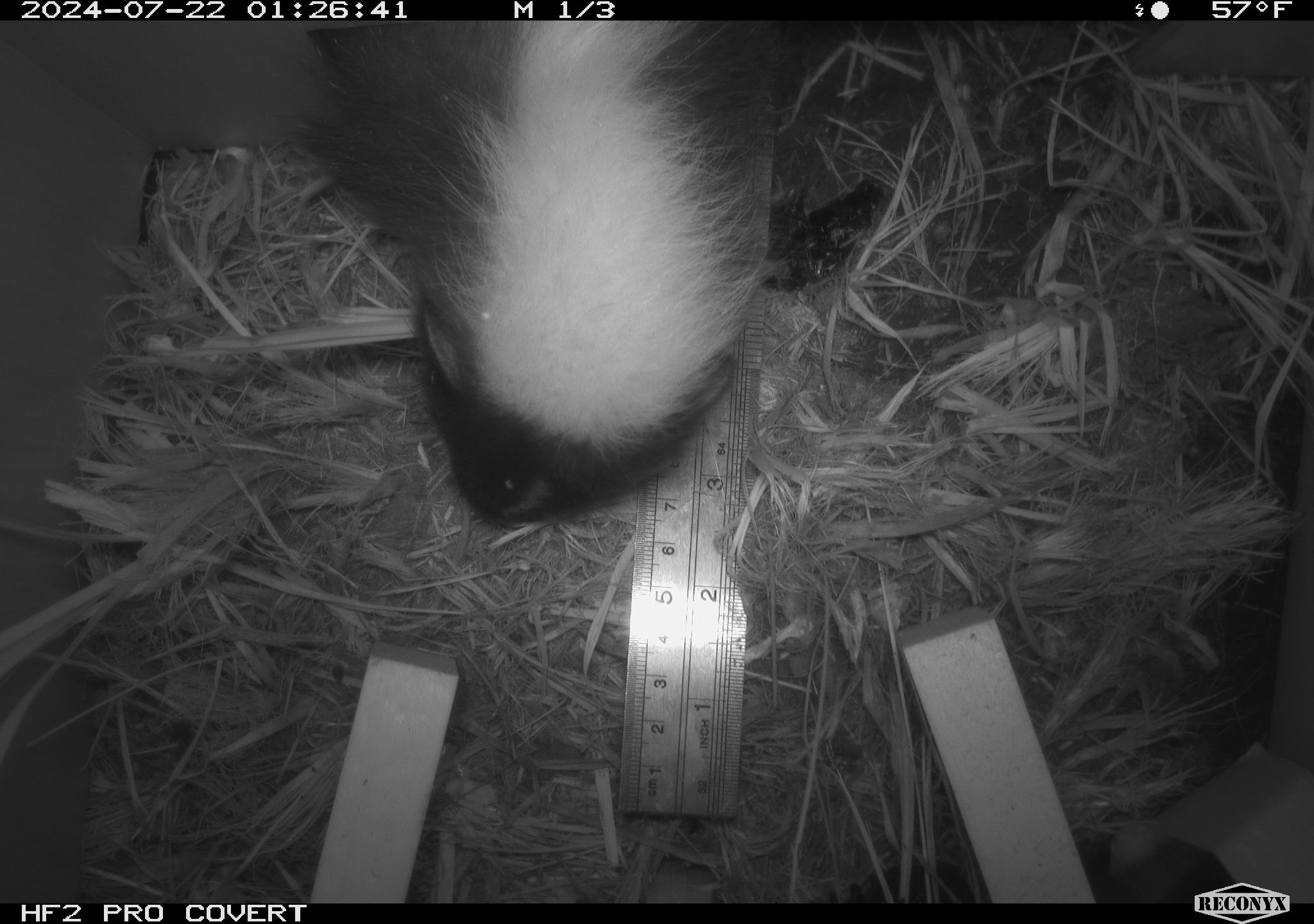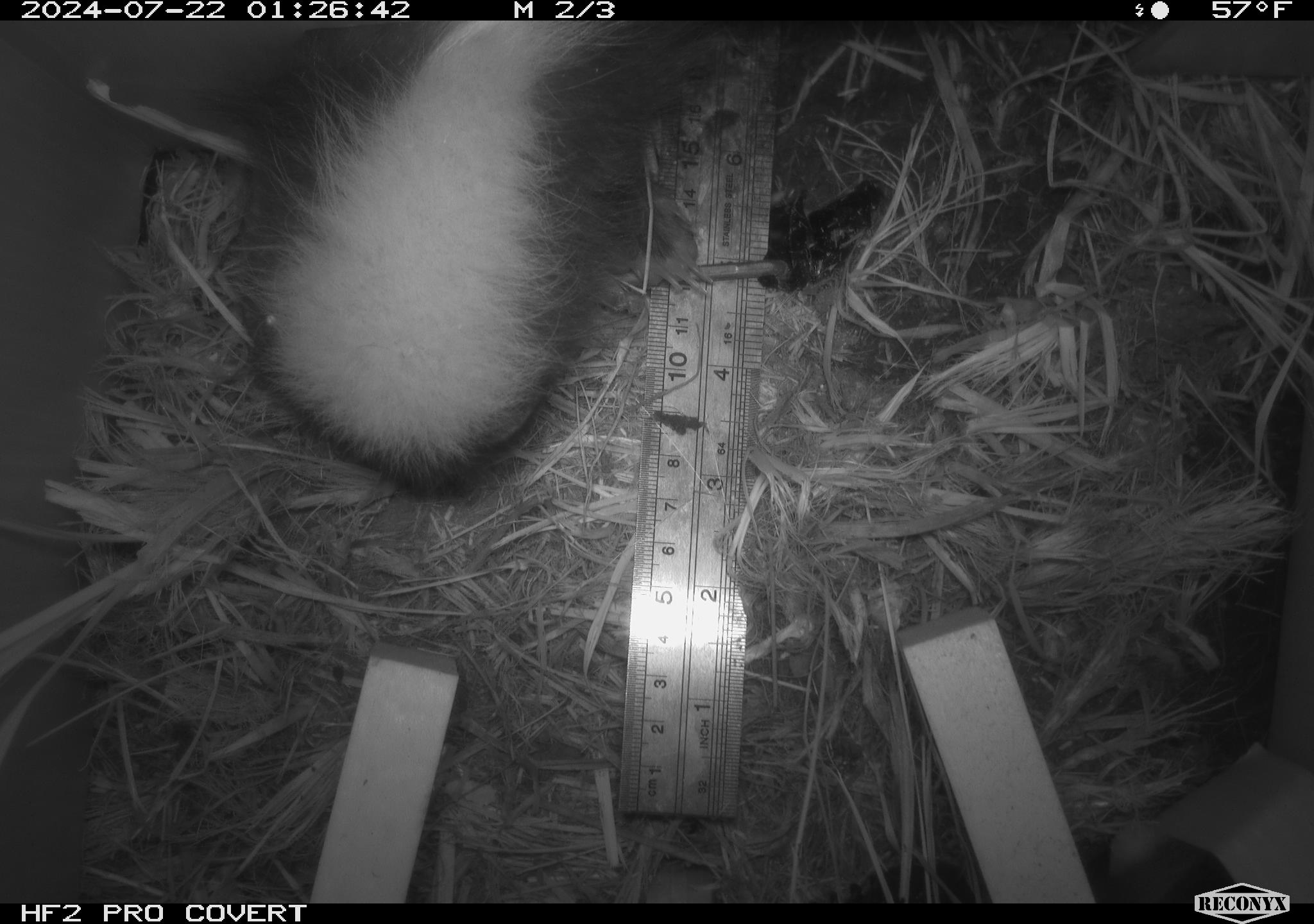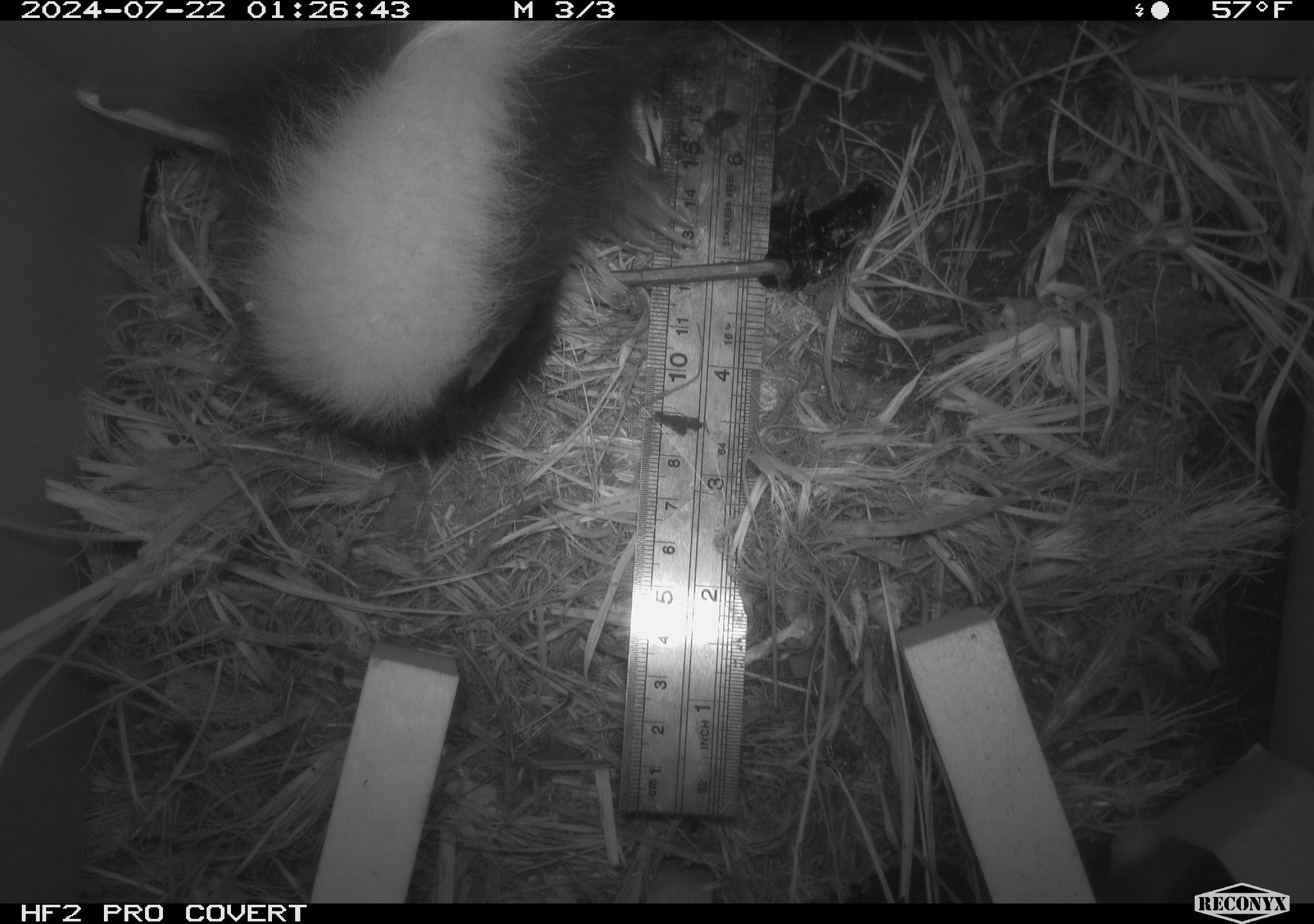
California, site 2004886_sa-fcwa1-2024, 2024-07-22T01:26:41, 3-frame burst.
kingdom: Animalia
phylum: Chordata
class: Mammalia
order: Carnivora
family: Mephitidae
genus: Mephitis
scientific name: Mephitis mephitis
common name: striped skunk